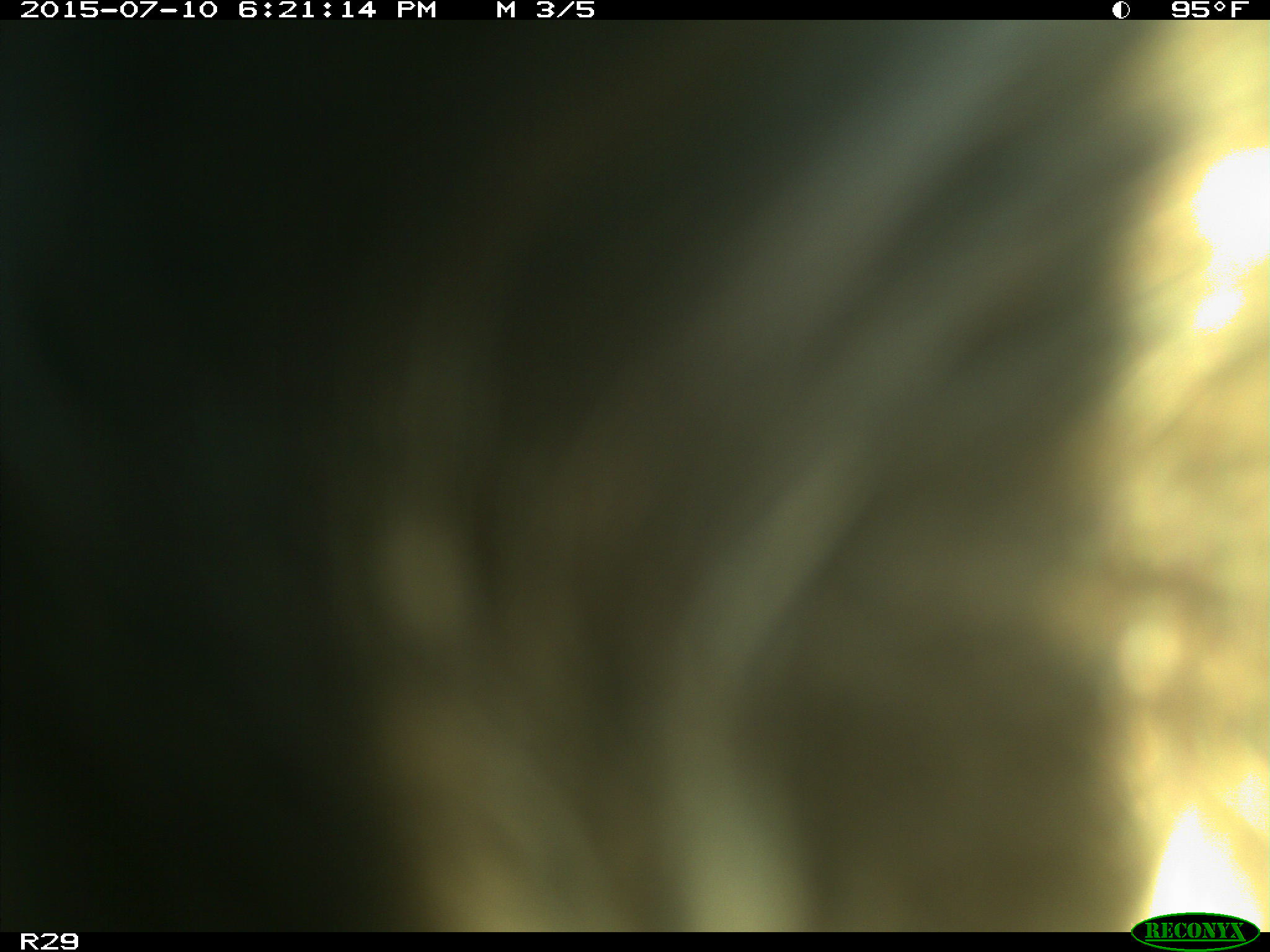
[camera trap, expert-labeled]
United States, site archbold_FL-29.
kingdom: Animalia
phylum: Chordata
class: Mammalia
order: Artiodactyla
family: Bovidae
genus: Bos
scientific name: Bos taurus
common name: domestic cow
Bos taurus (domestic cow).